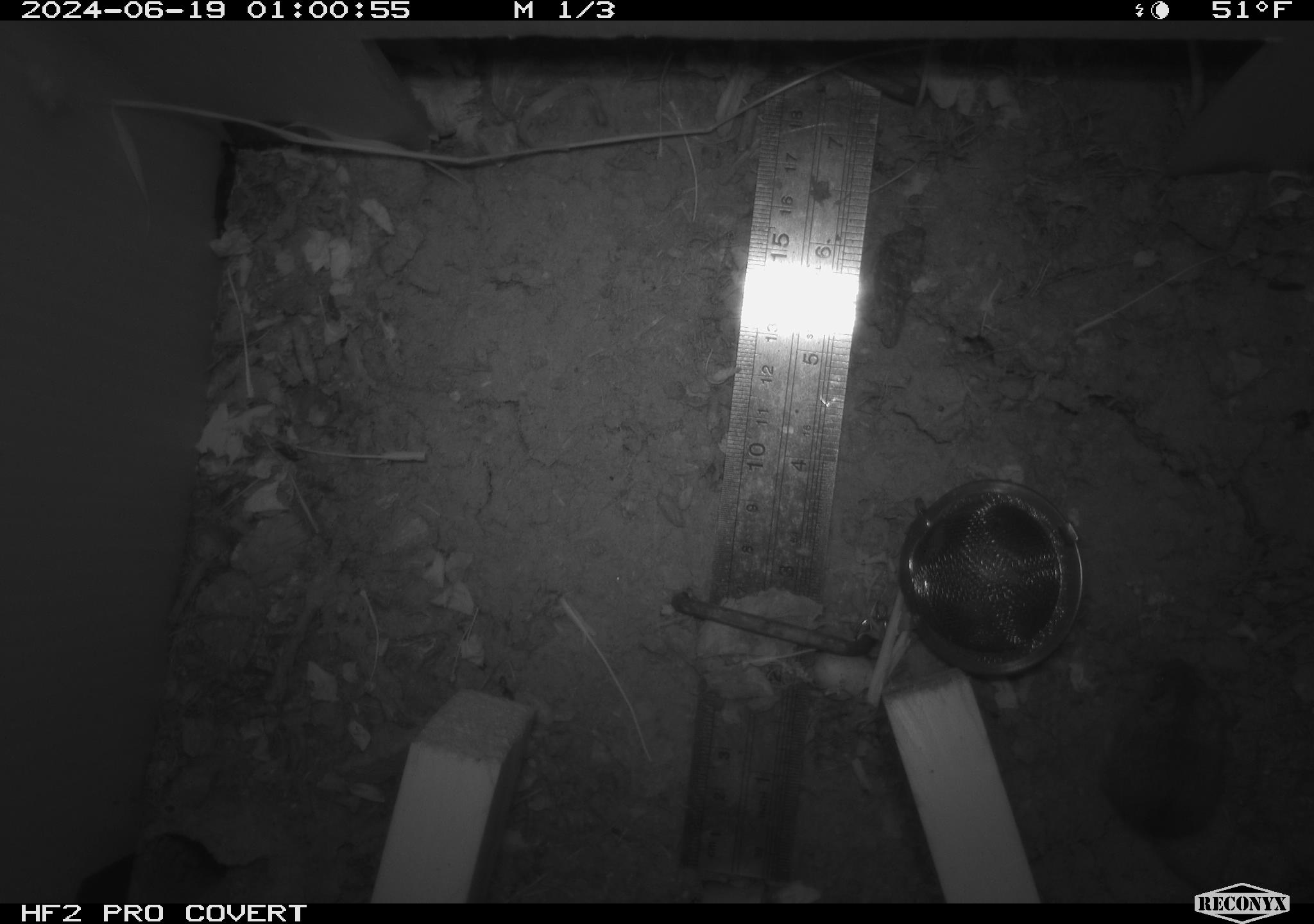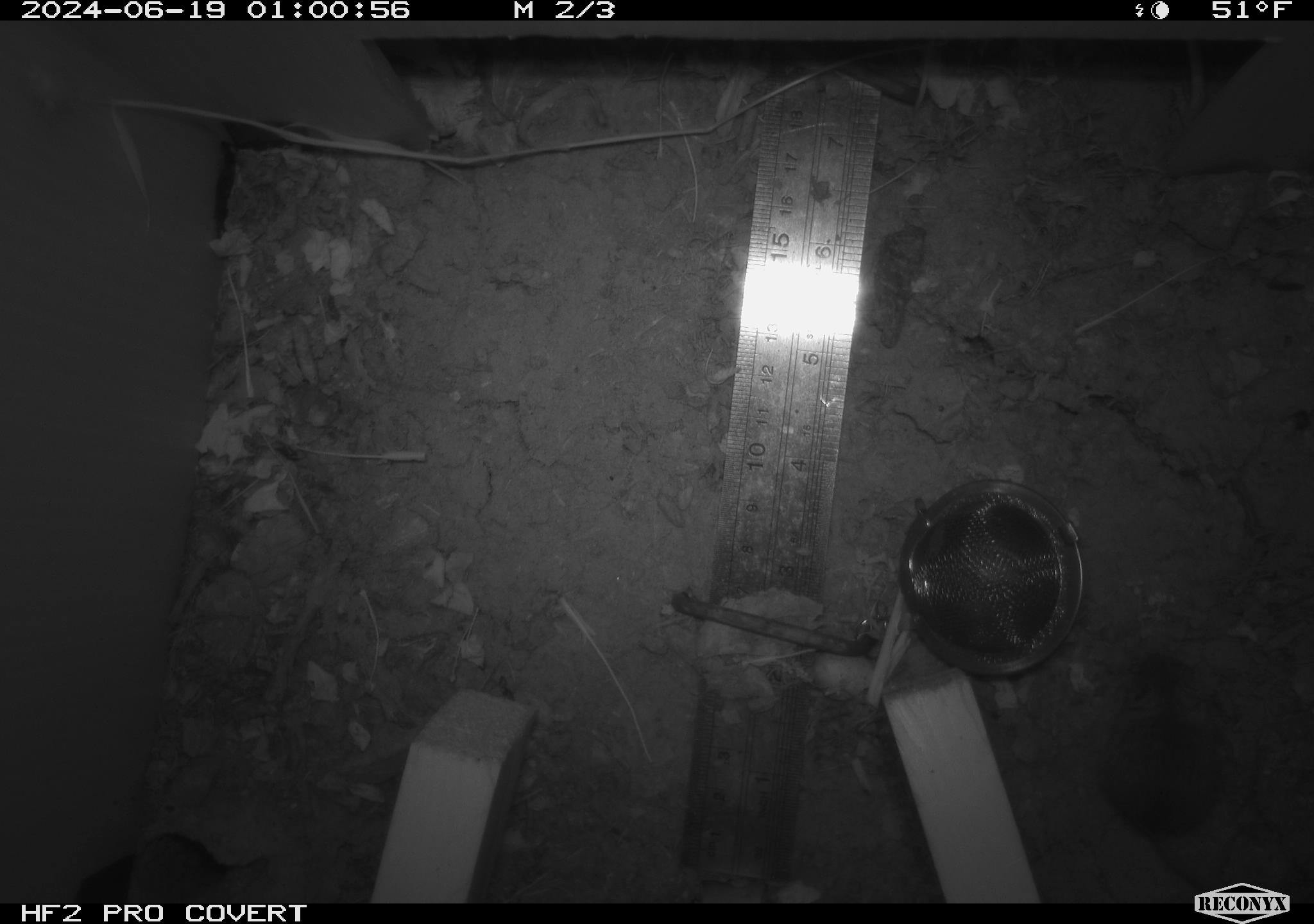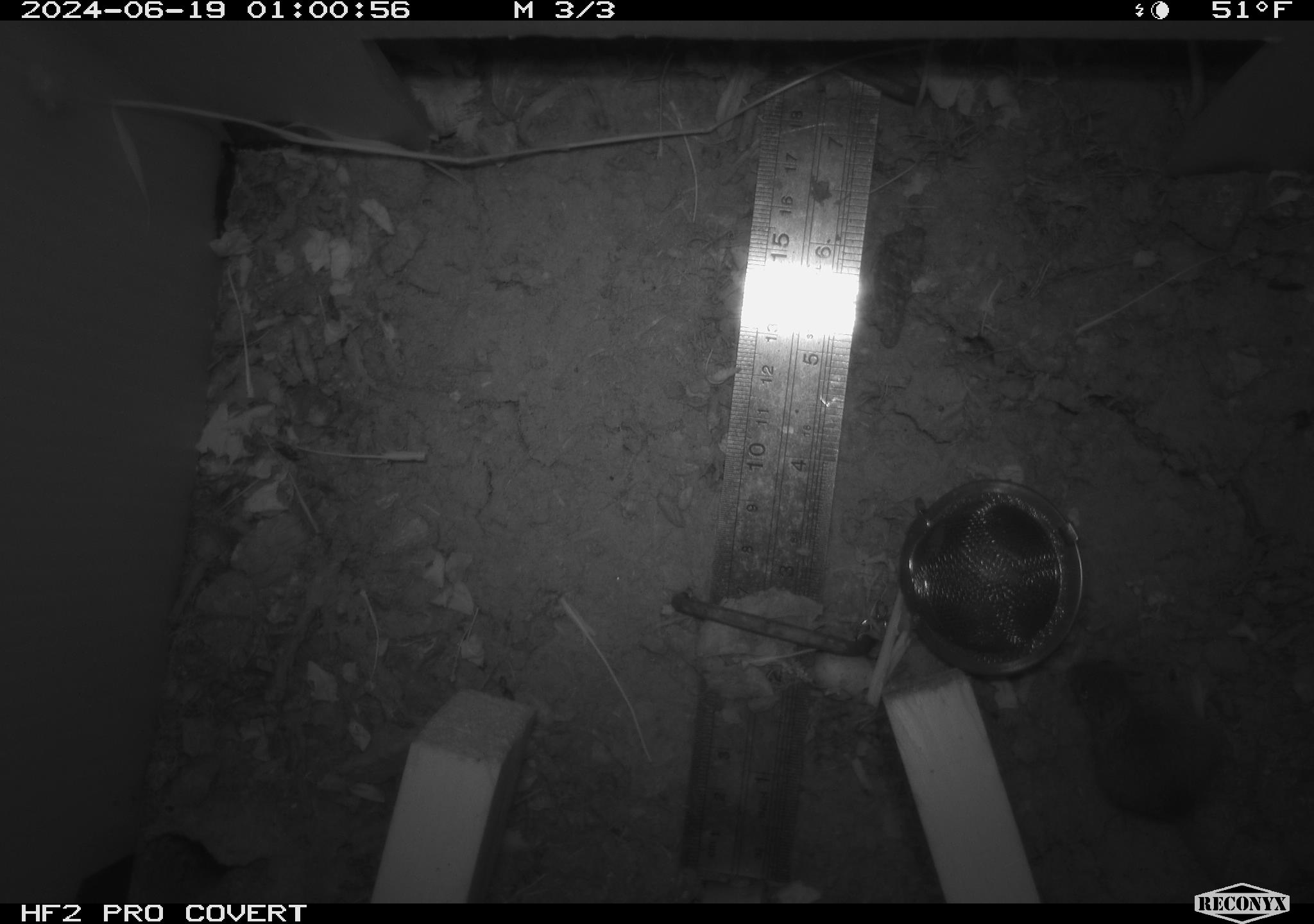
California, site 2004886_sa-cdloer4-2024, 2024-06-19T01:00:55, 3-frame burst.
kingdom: Animalia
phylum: Chordata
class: Mammalia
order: Rodentia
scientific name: Rodentia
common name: rodent